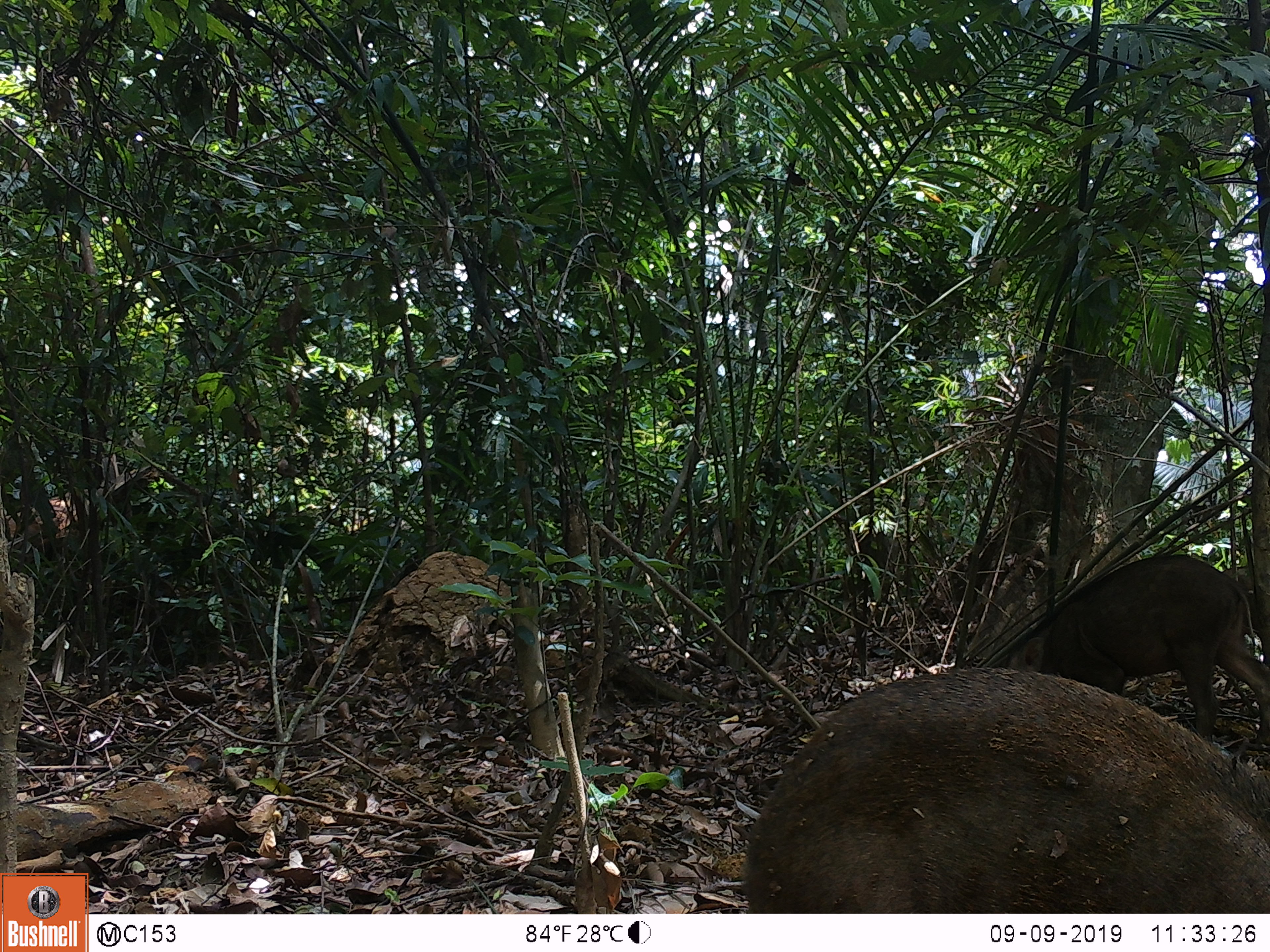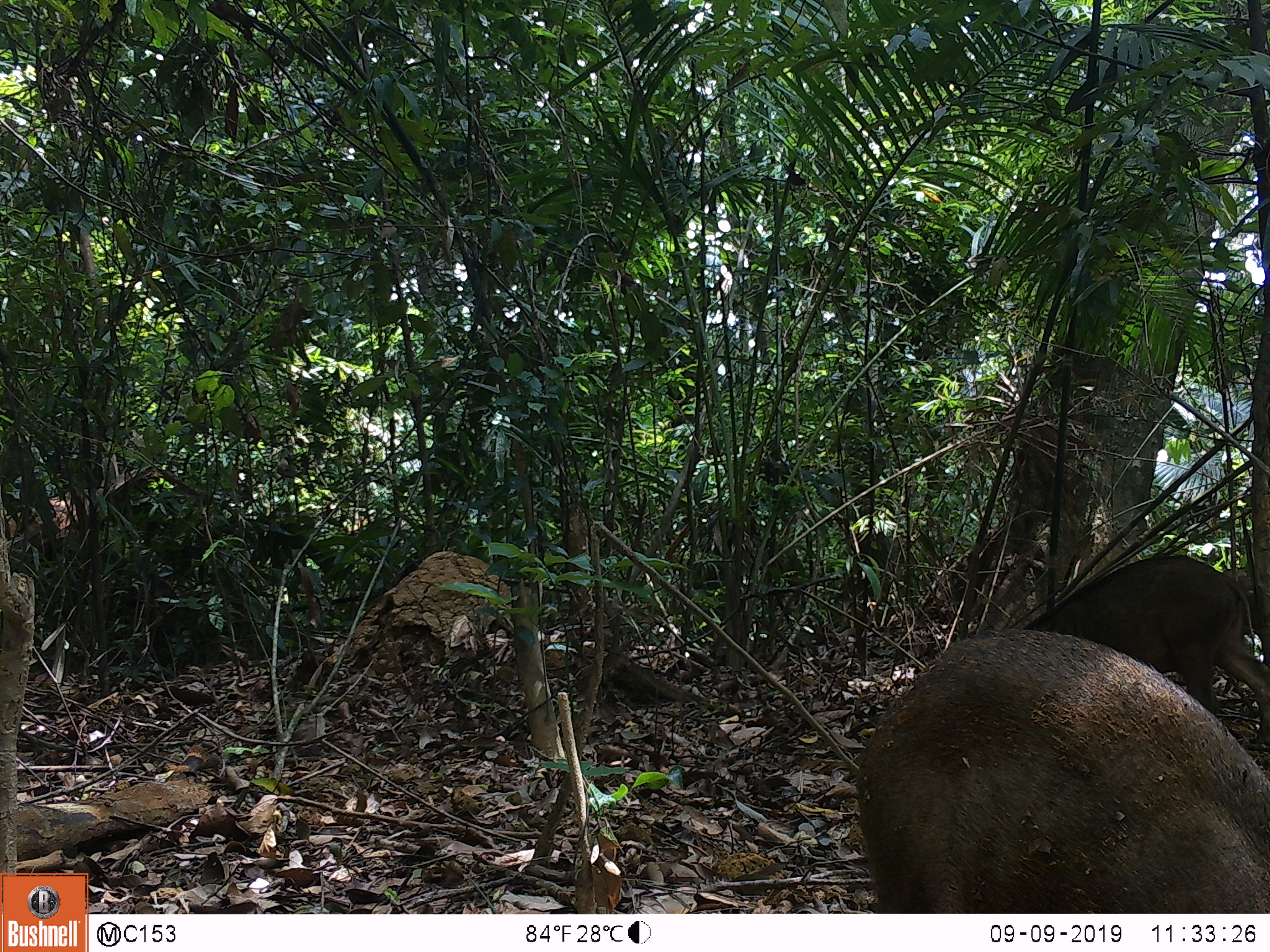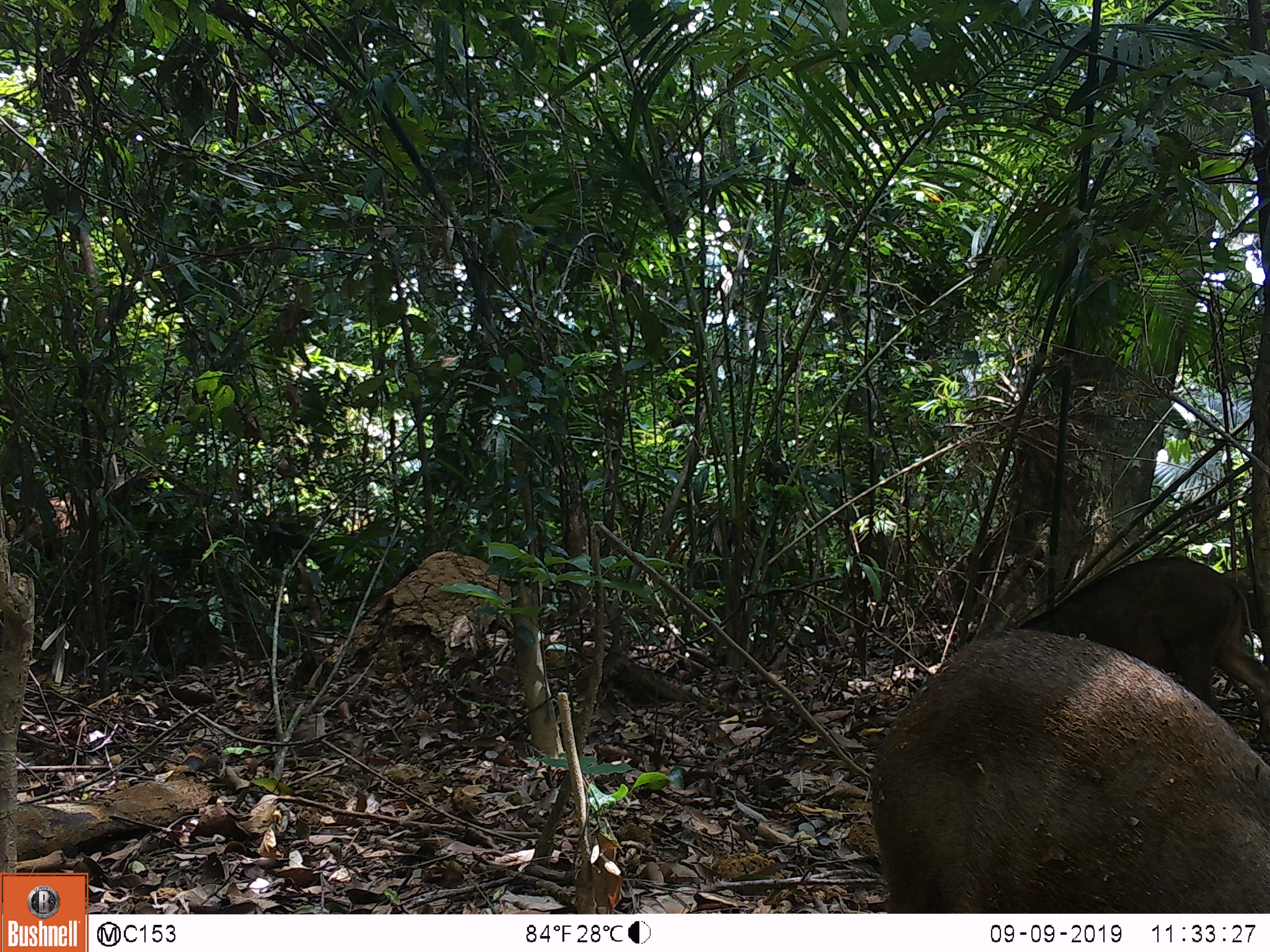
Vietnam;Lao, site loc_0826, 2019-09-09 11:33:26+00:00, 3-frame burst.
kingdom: Animalia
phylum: Chordata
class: Mammalia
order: Artiodactyla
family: Suidae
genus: Sus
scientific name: Sus scrofa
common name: eurasian wild pig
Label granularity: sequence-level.